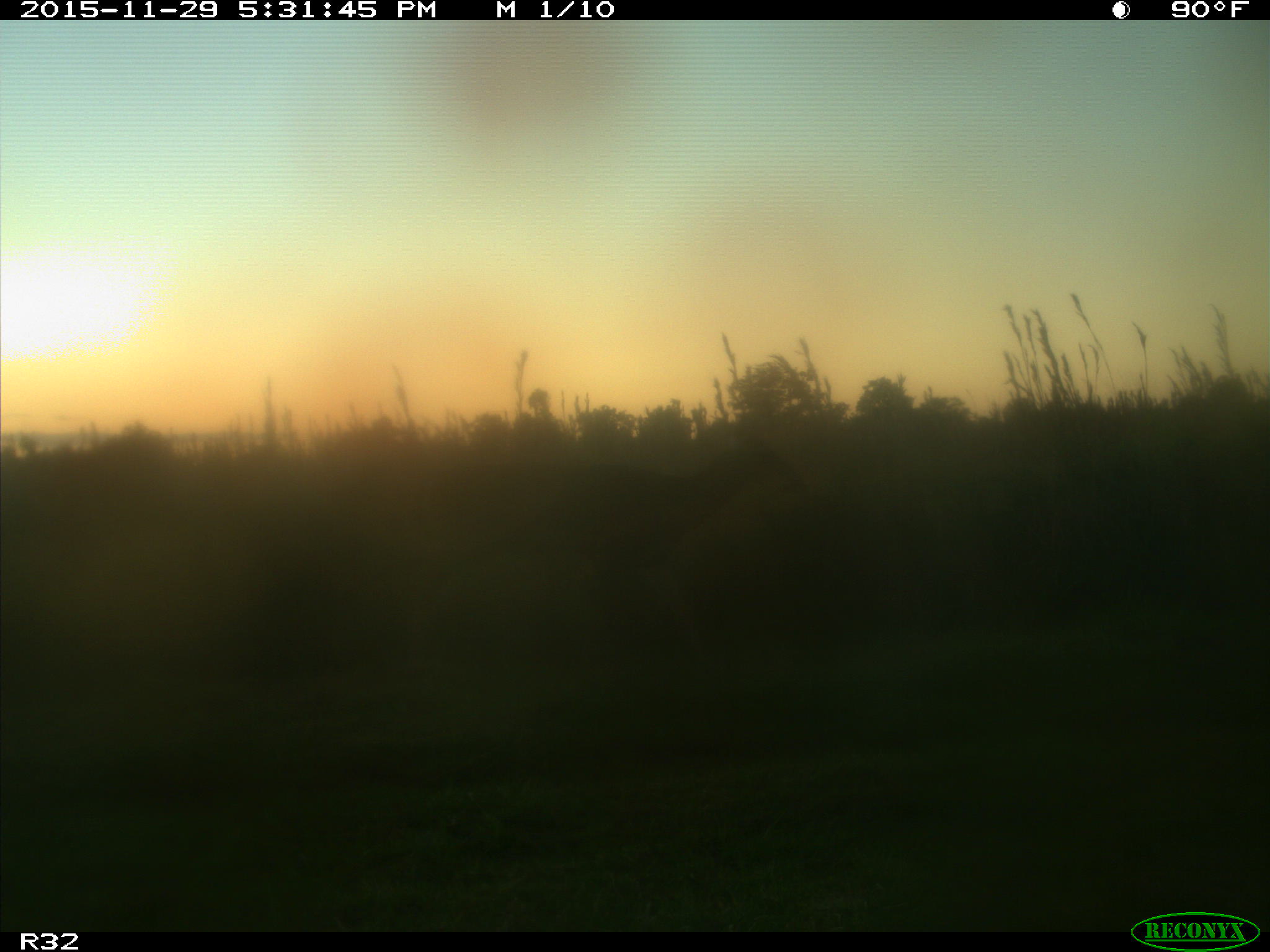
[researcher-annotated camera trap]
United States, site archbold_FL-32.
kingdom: Animalia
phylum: Chordata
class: Mammalia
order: Artiodactyla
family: Cervidae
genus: Odocoileus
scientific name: Odocoileus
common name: deer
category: unidentified deer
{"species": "unidentified deer (deer) (Odocoileus)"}